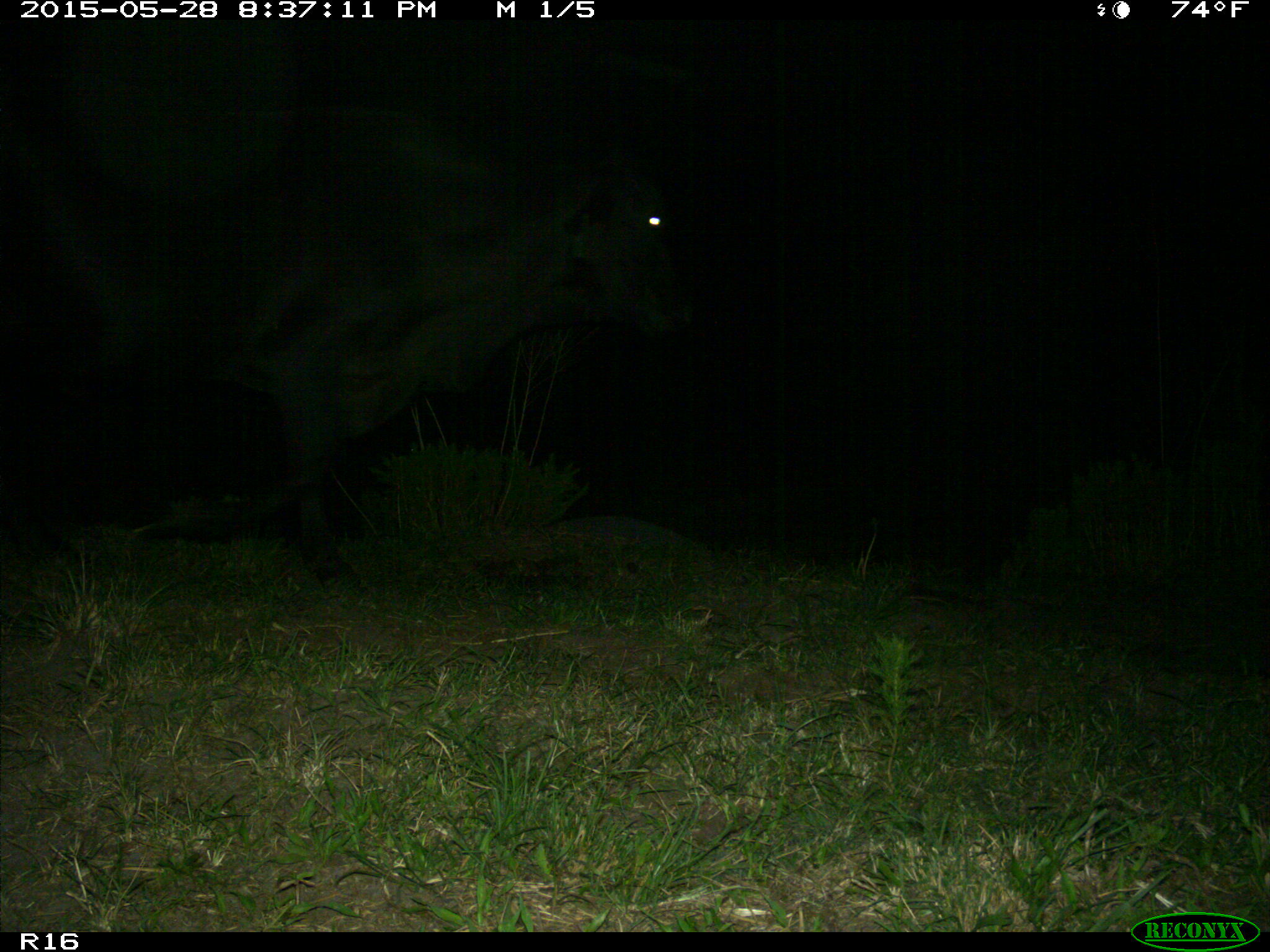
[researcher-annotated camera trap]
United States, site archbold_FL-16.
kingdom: Animalia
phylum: Chordata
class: Mammalia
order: Artiodactyla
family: Bovidae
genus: Bos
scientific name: Bos taurus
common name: domestic cow